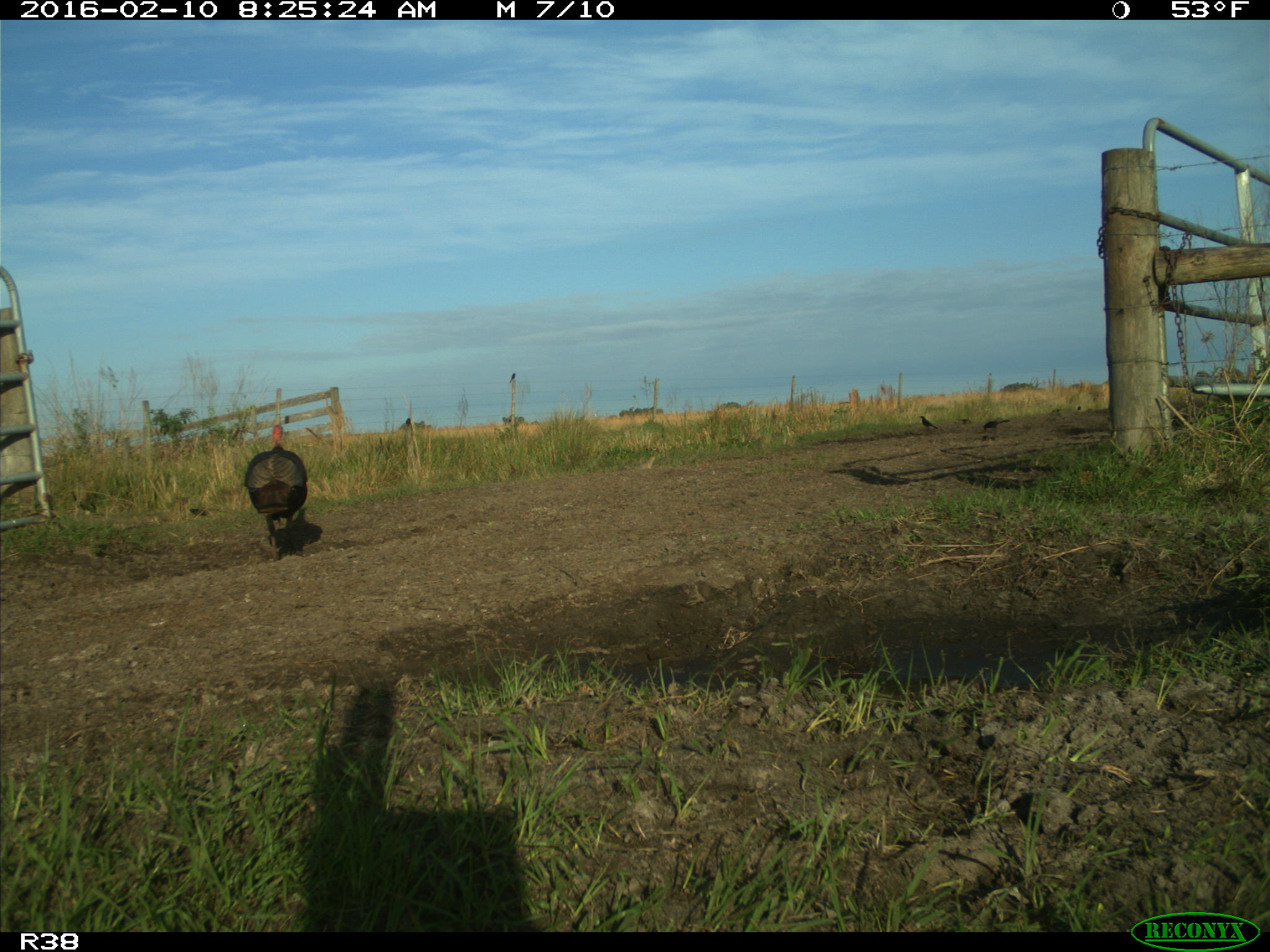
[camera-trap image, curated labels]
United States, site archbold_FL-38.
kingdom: Animalia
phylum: Chordata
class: Aves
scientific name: Aves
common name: birds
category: unidentified bird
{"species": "unidentified bird (birds) (Aves)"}